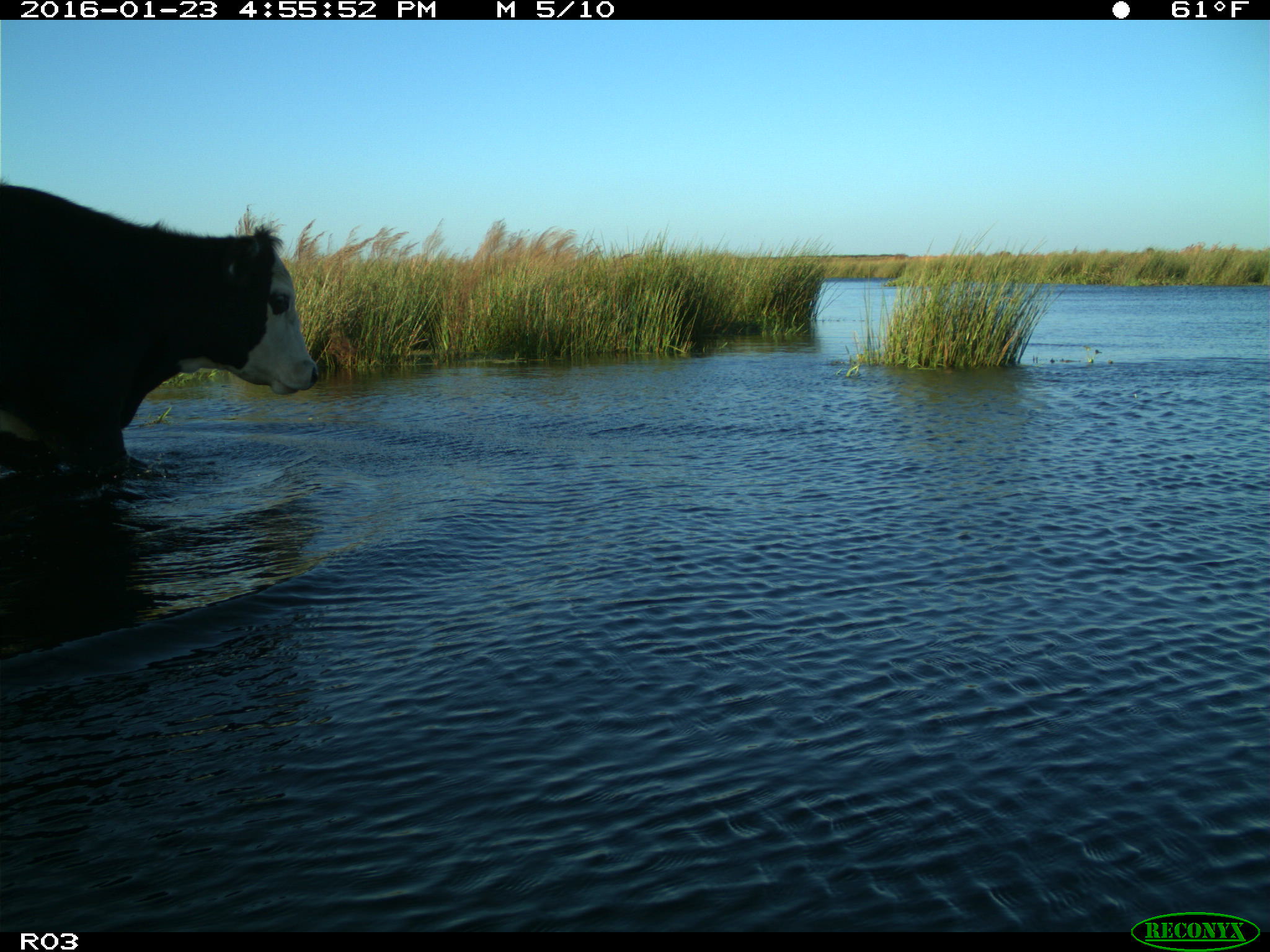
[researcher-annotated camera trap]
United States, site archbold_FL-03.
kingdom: Animalia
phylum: Chordata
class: Mammalia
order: Artiodactyla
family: Bovidae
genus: Bos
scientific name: Bos taurus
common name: domestic cow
Bos taurus (domestic cow).